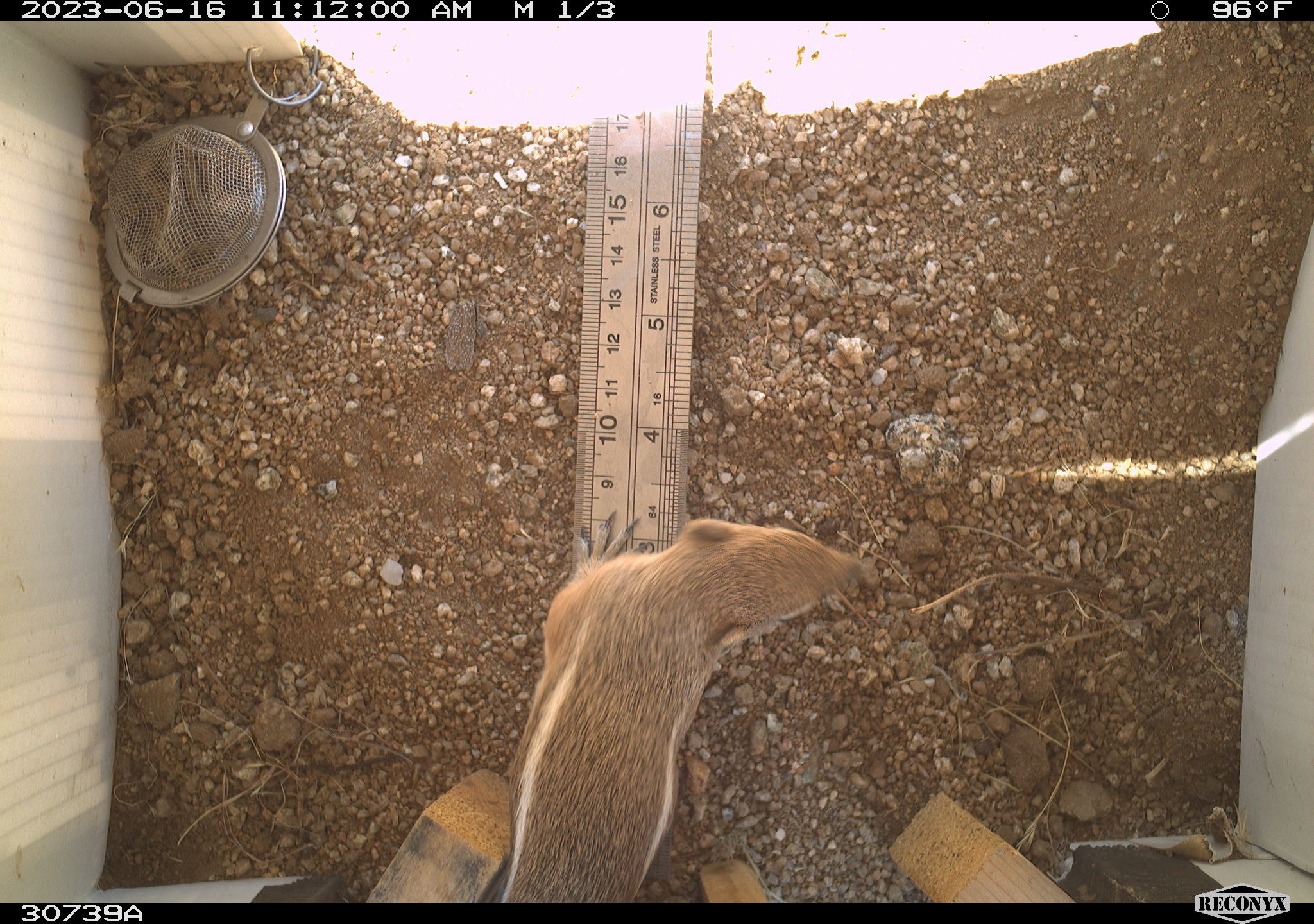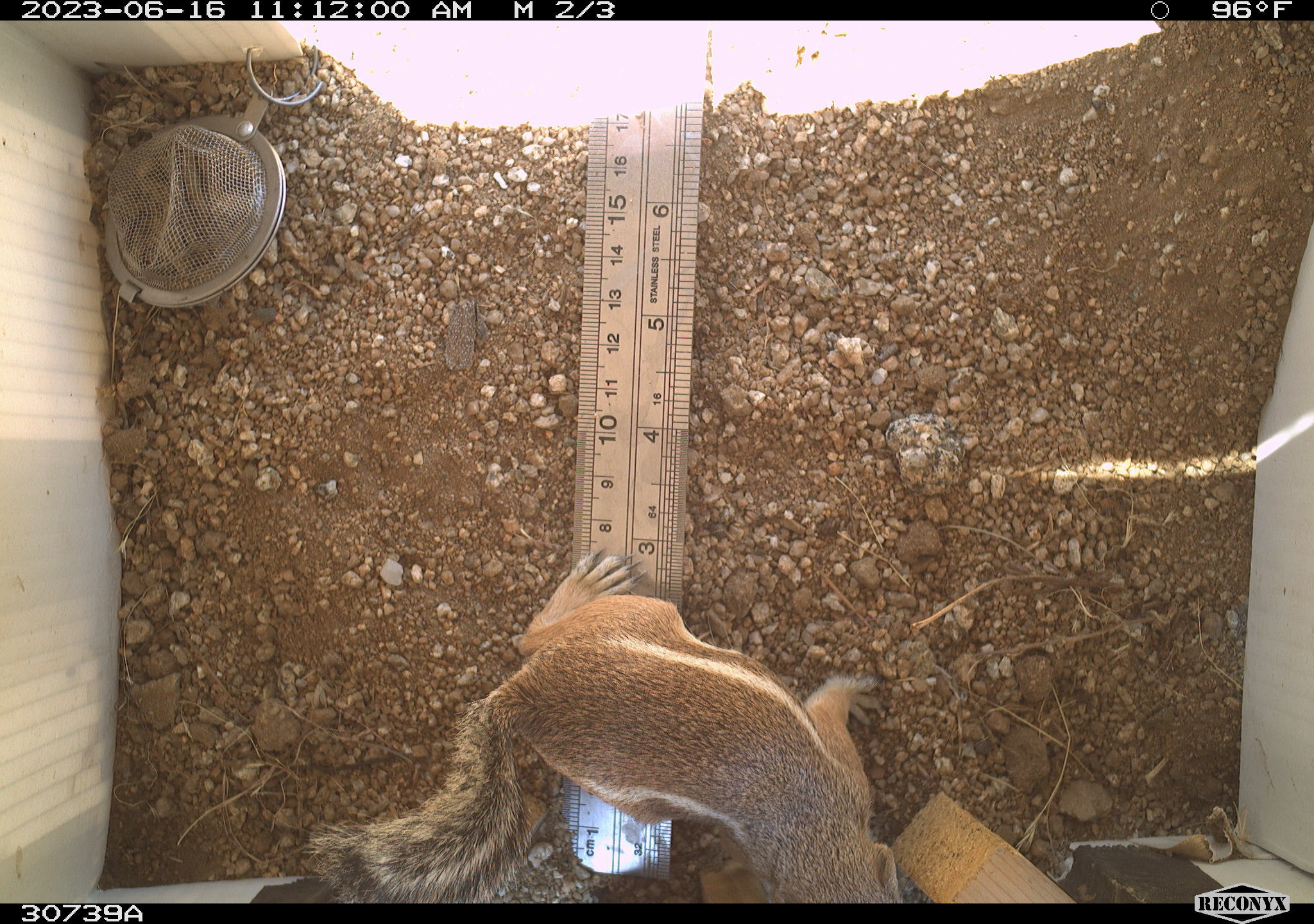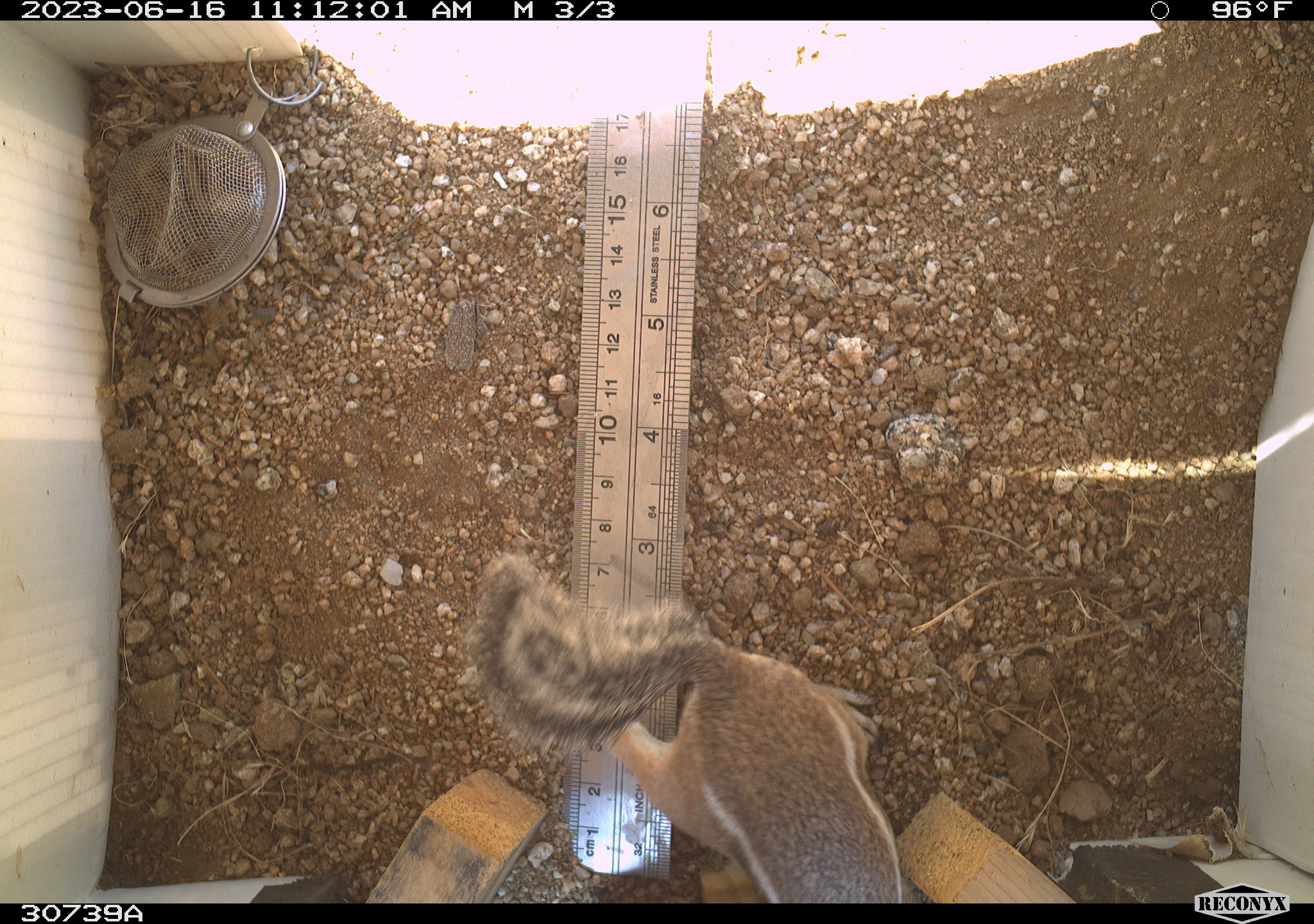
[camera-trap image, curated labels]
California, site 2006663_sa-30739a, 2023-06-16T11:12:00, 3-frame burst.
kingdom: Animalia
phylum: Chordata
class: Mammalia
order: Rodentia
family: Sciuridae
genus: Ammospermophilus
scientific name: Ammospermophilus leucurus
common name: white-tailed antelope squirrel